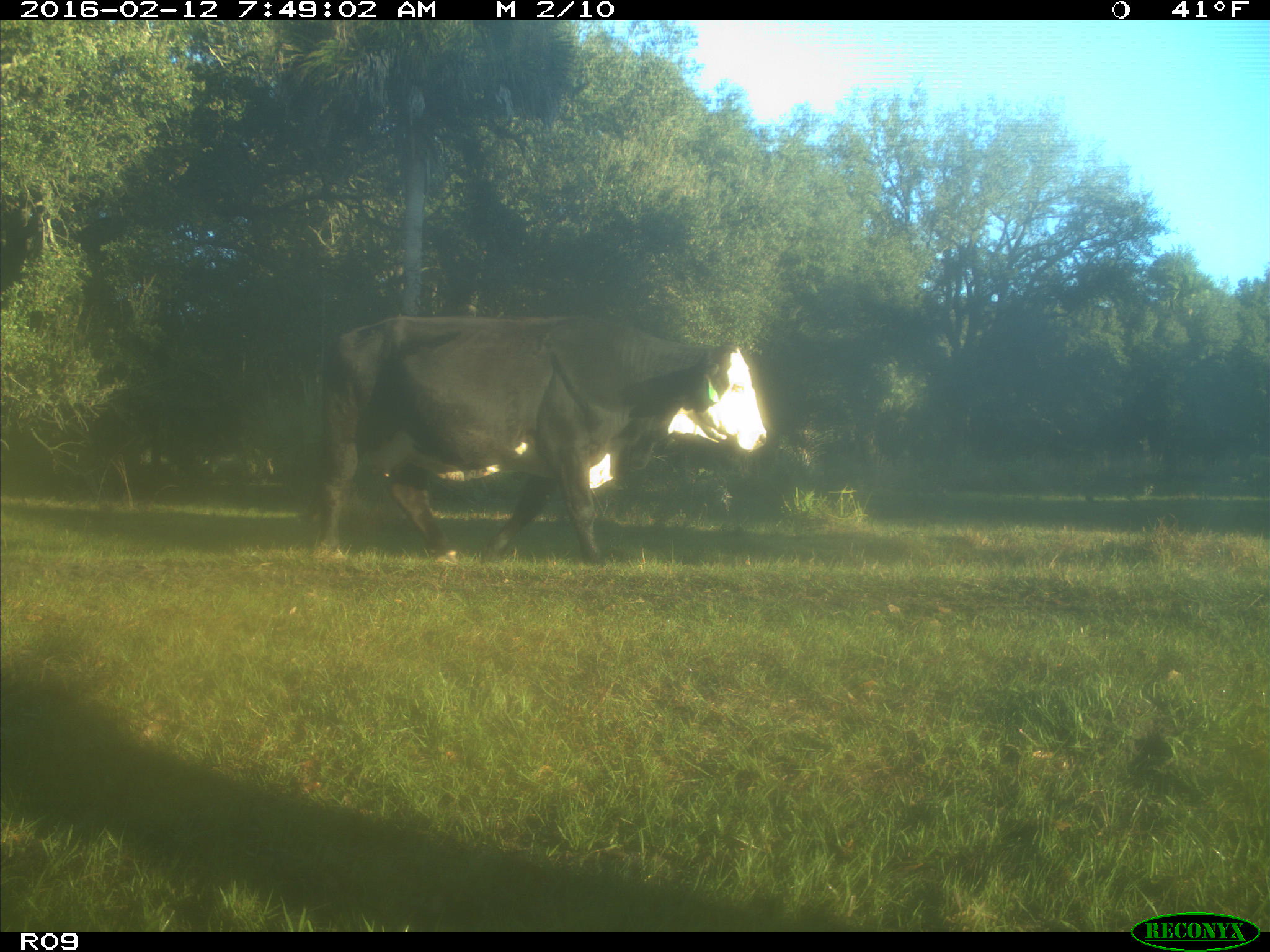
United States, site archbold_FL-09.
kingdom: Animalia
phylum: Chordata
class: Mammalia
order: Artiodactyla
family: Bovidae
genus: Bos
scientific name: Bos taurus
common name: domestic cow